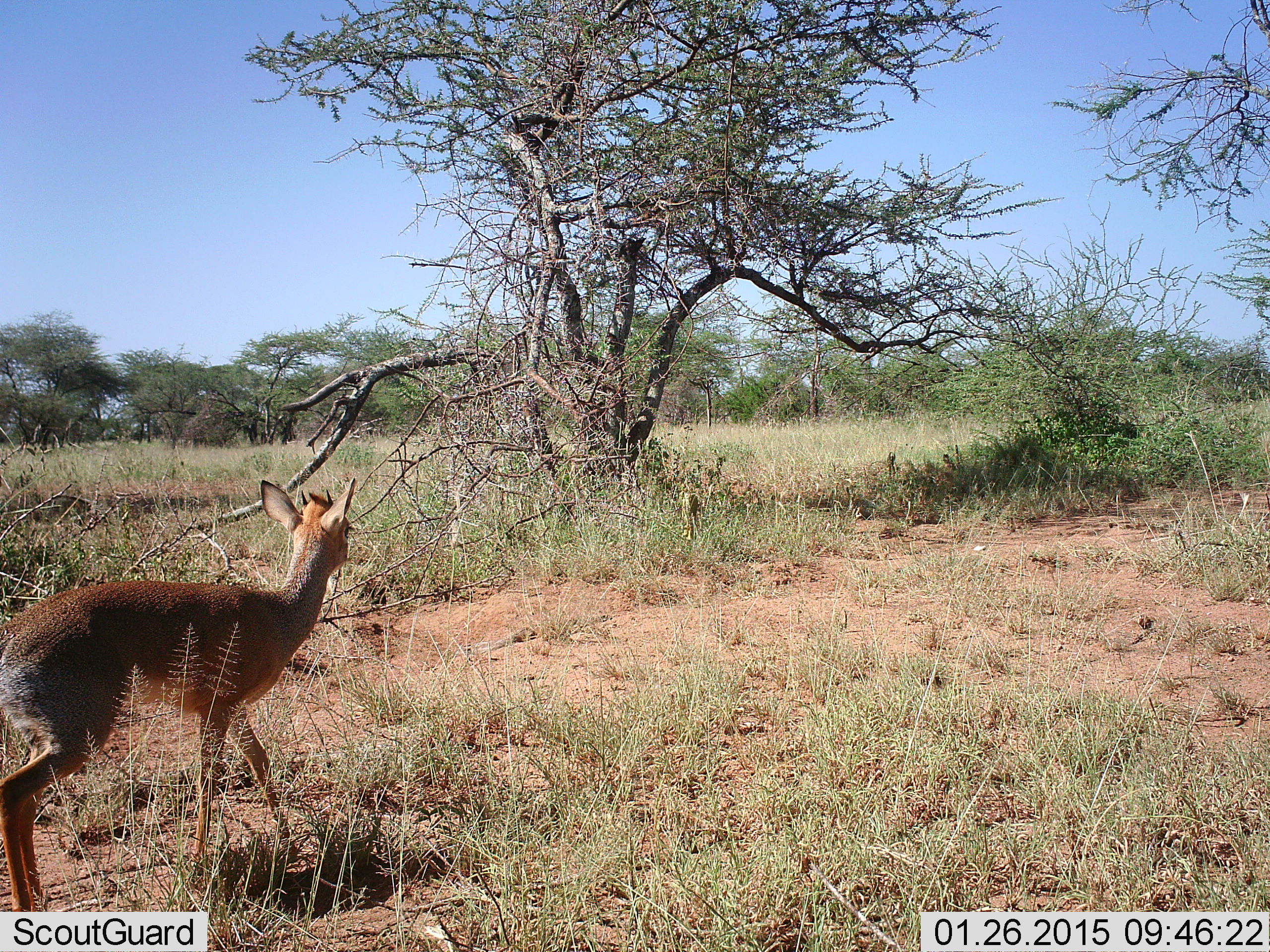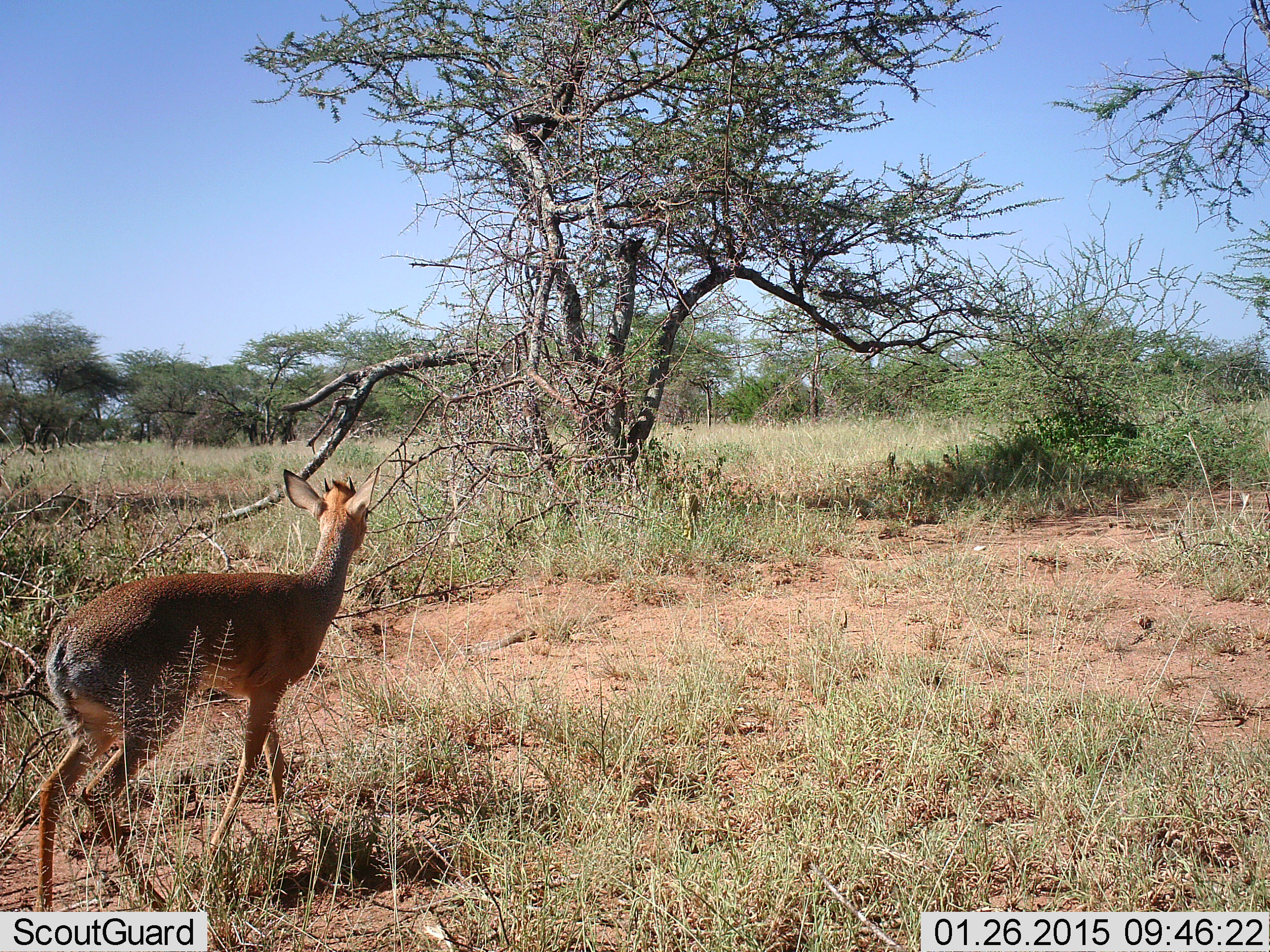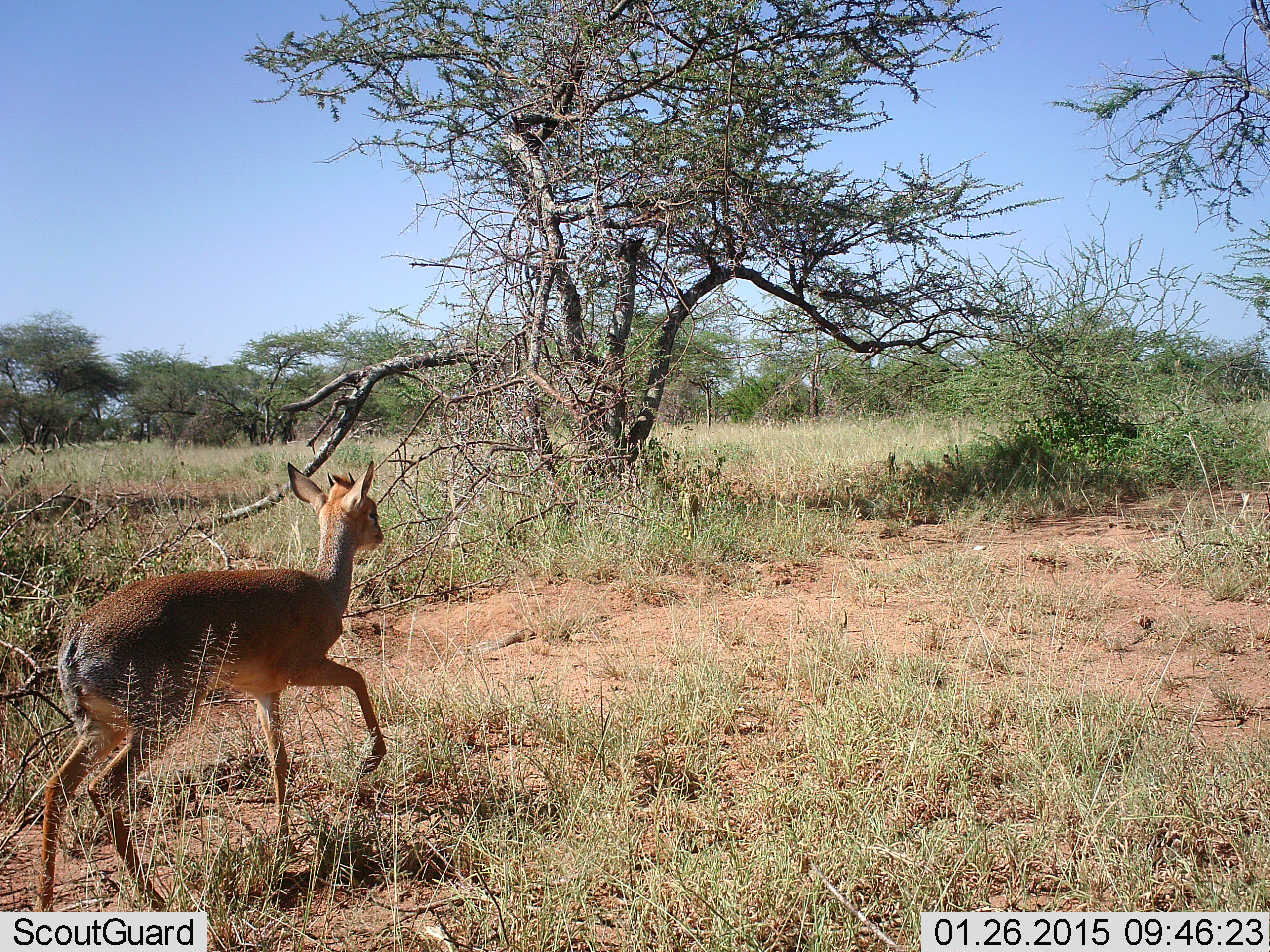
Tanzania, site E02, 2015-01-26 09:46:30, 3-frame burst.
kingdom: Animalia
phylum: Chordata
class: Mammalia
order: Artiodactyla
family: Bovidae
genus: Madoqua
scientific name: Madoqua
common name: dikdik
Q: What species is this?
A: Dikdik (Madoqua).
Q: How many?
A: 1.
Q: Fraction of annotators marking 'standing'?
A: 11%.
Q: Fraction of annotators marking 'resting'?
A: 0%.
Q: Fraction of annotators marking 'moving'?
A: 89%.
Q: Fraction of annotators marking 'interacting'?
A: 0%.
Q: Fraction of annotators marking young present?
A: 0%.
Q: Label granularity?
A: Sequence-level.